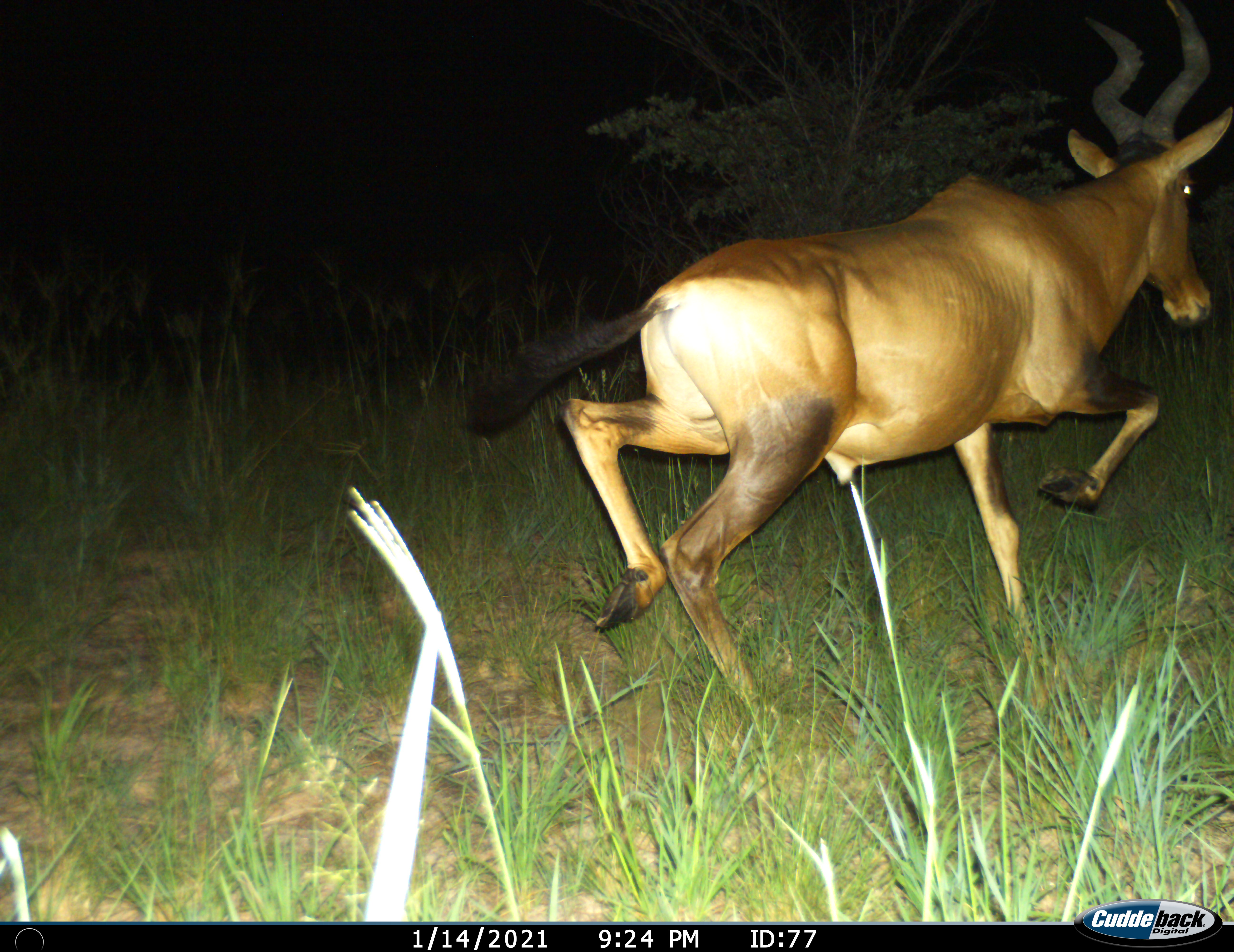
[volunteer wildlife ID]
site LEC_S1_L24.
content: unidentified animal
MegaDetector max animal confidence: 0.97